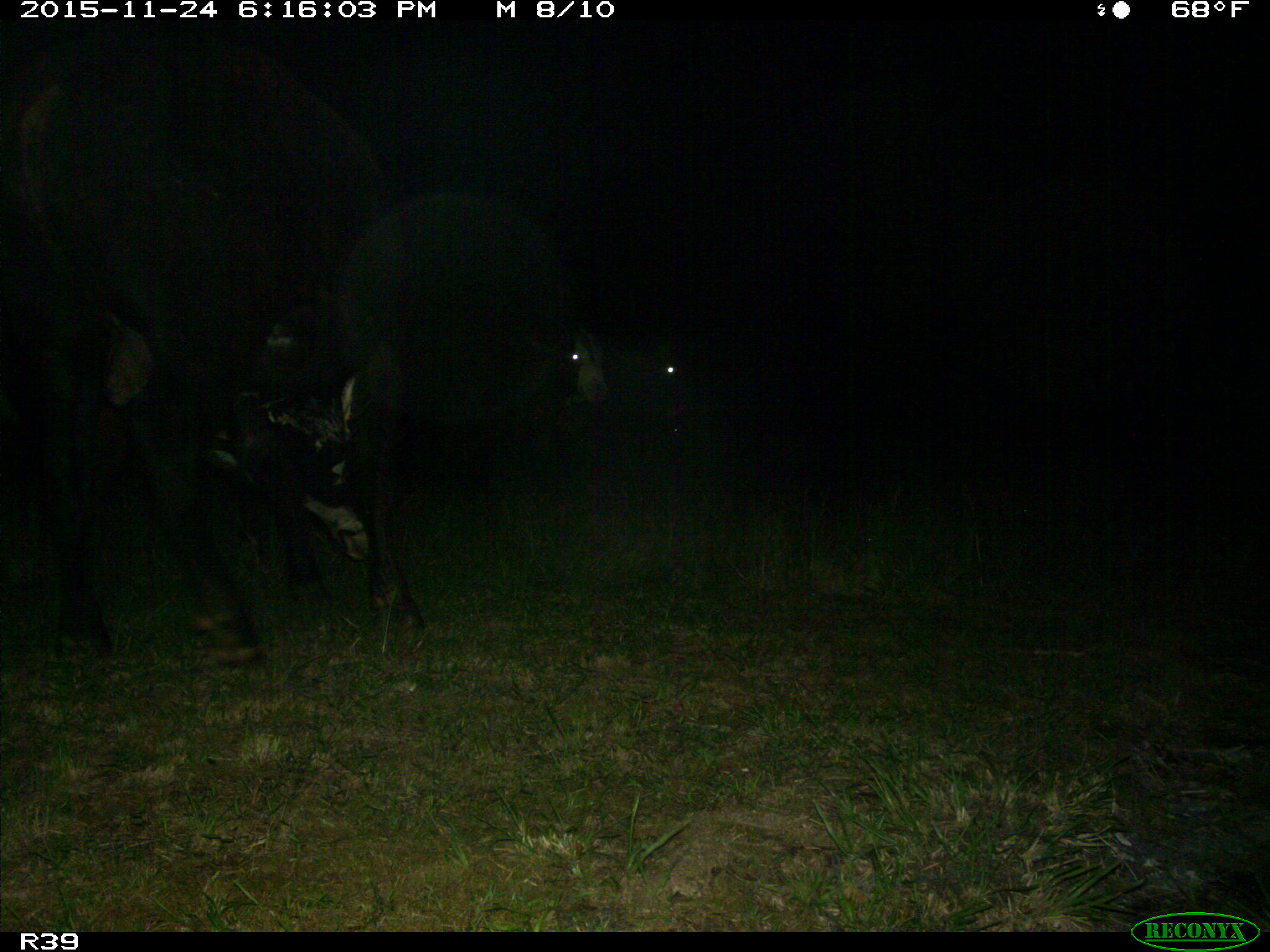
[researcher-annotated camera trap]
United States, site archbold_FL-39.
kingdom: Animalia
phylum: Chordata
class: Mammalia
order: Artiodactyla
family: Bovidae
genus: Bos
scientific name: Bos taurus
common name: domestic cow